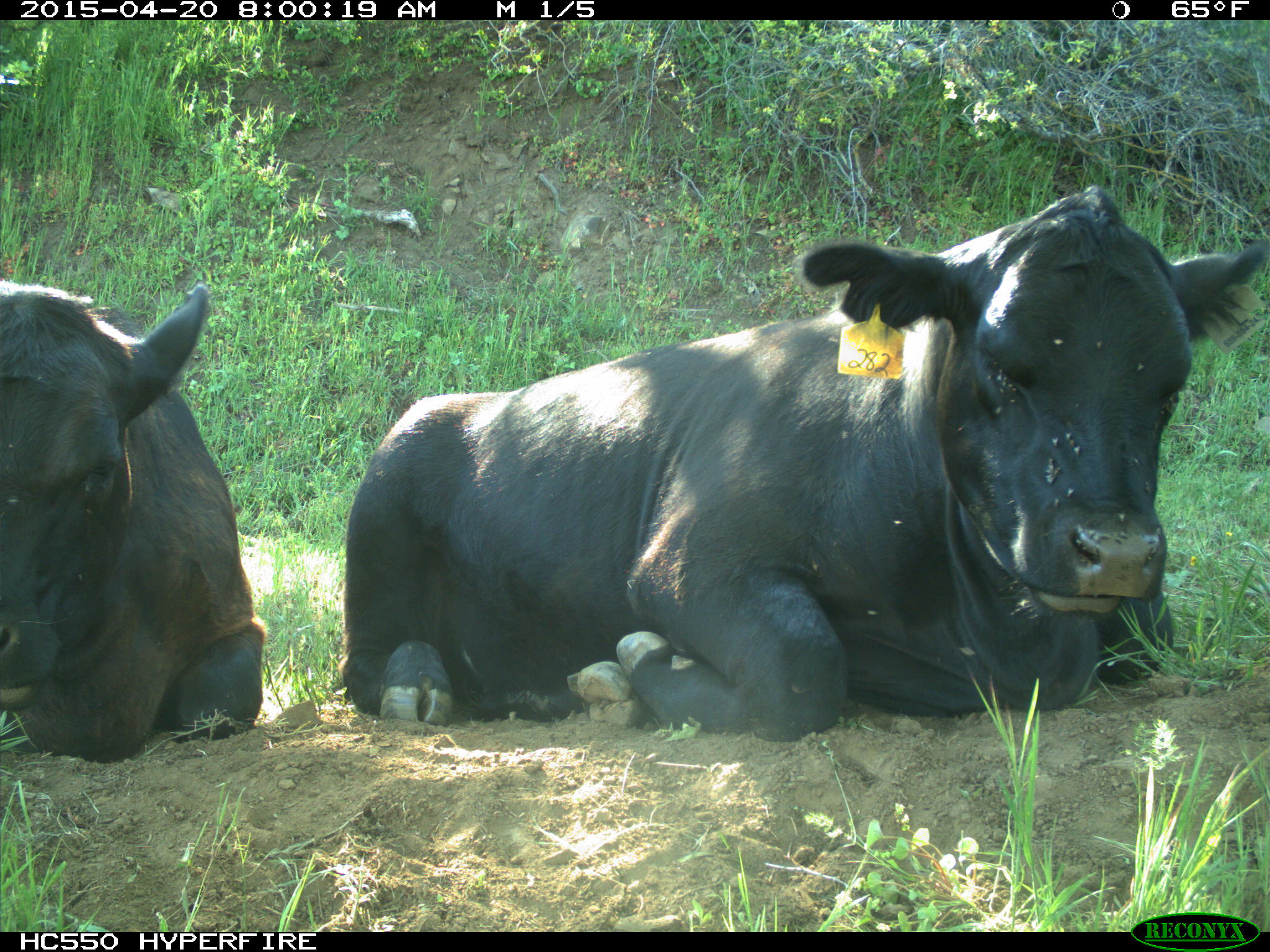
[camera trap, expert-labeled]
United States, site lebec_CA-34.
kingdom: Animalia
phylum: Chordata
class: Mammalia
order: Artiodactyla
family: Bovidae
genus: Bos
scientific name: Bos taurus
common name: domestic cow